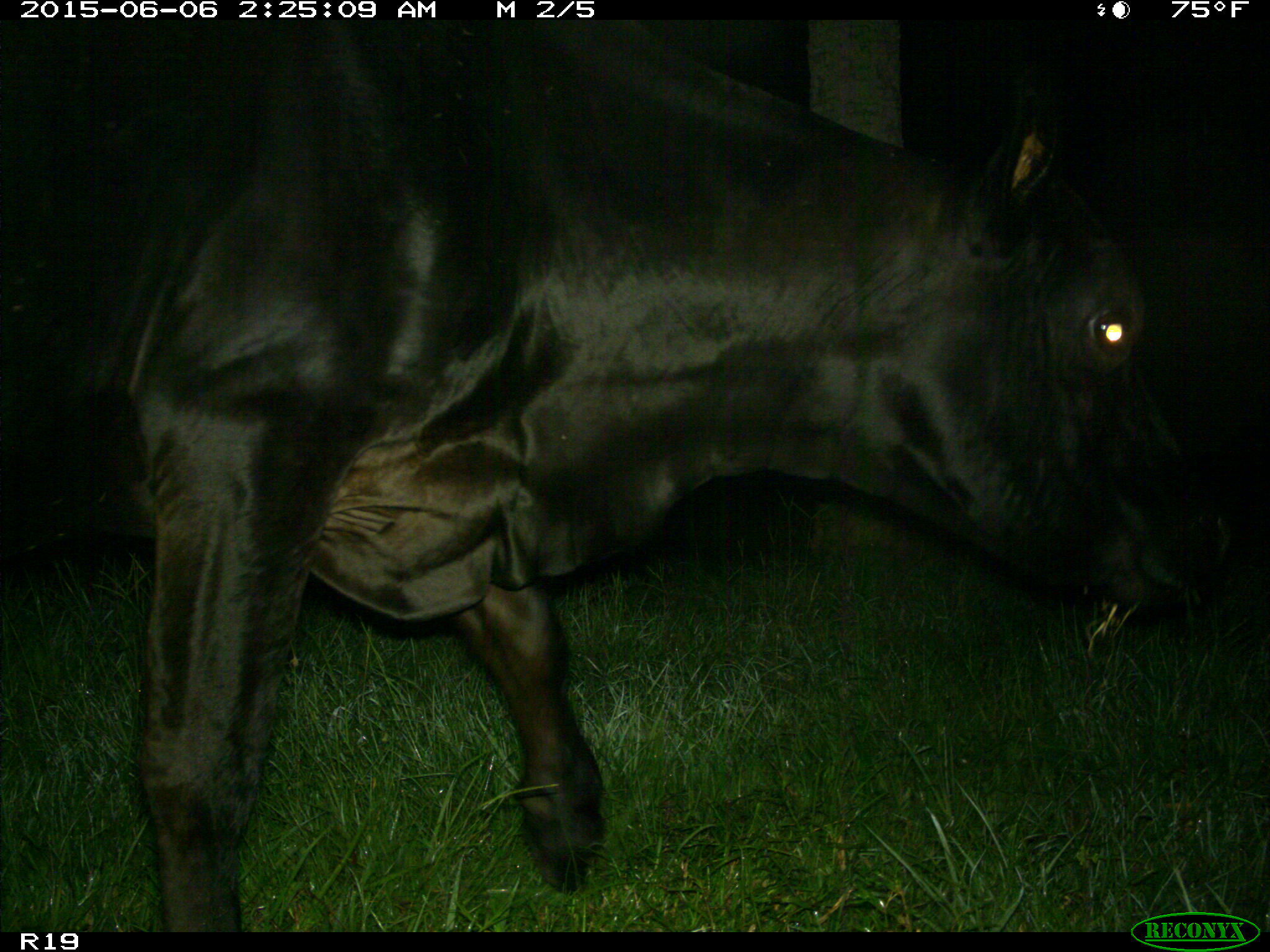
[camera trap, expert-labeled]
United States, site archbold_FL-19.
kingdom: Animalia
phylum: Chordata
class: Mammalia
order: Artiodactyla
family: Bovidae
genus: Bos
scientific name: Bos taurus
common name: domestic cow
Bos taurus (domestic cow).